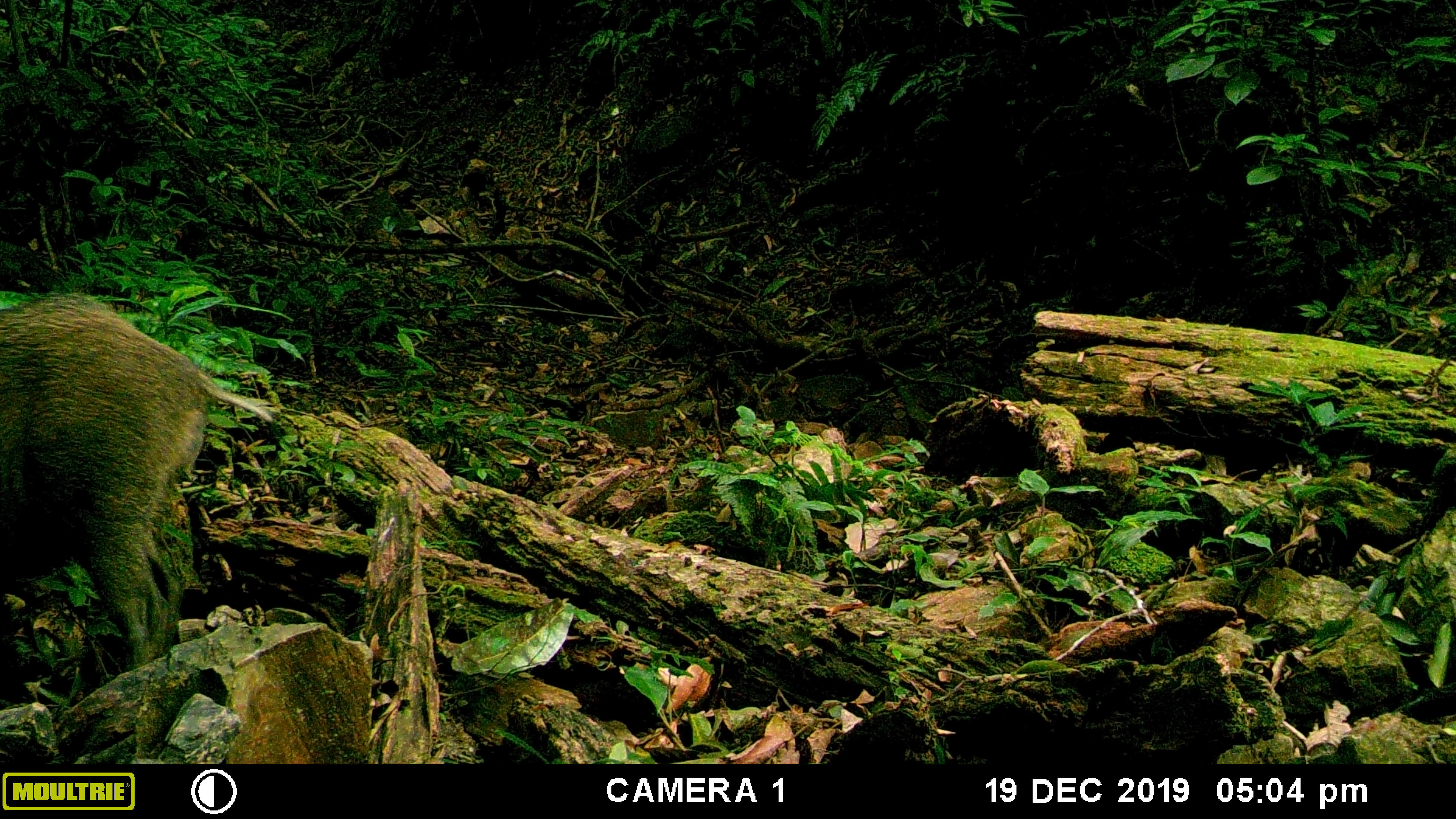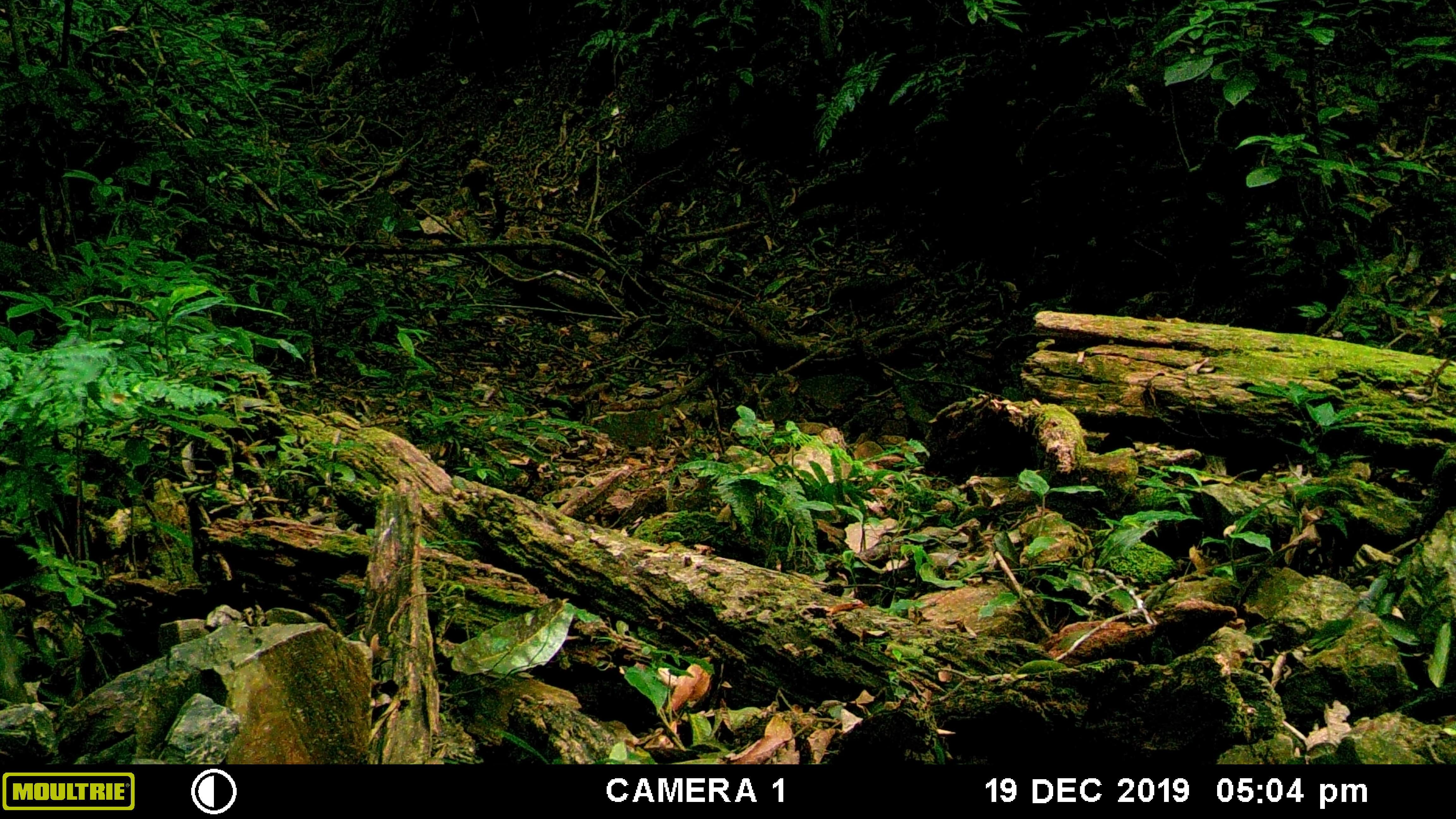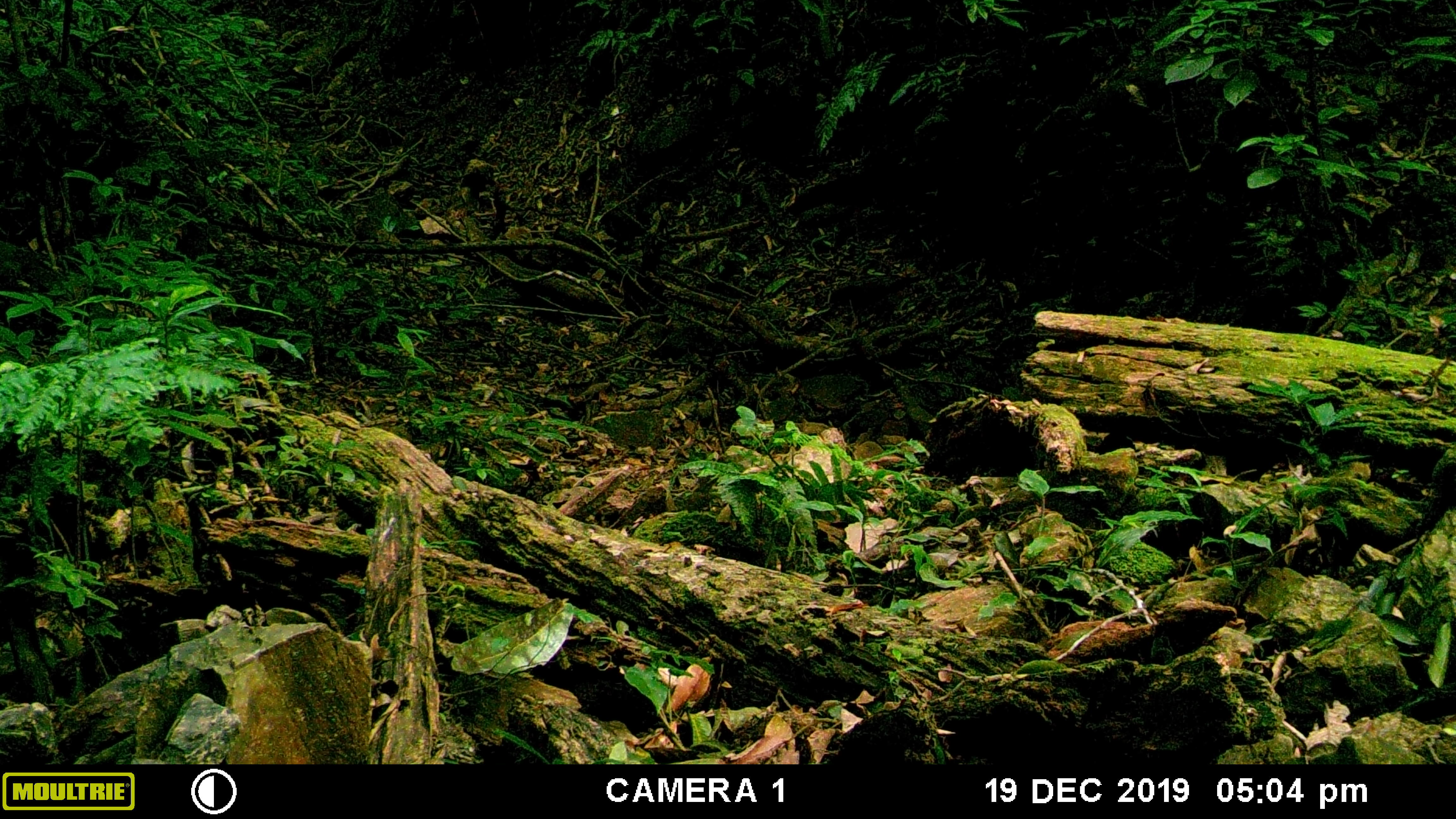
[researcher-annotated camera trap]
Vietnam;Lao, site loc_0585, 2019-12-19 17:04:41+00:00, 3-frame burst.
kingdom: Animalia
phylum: Chordata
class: Mammalia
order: Artiodactyla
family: Suidae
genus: Sus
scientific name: Sus scrofa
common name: eurasian wild pig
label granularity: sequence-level